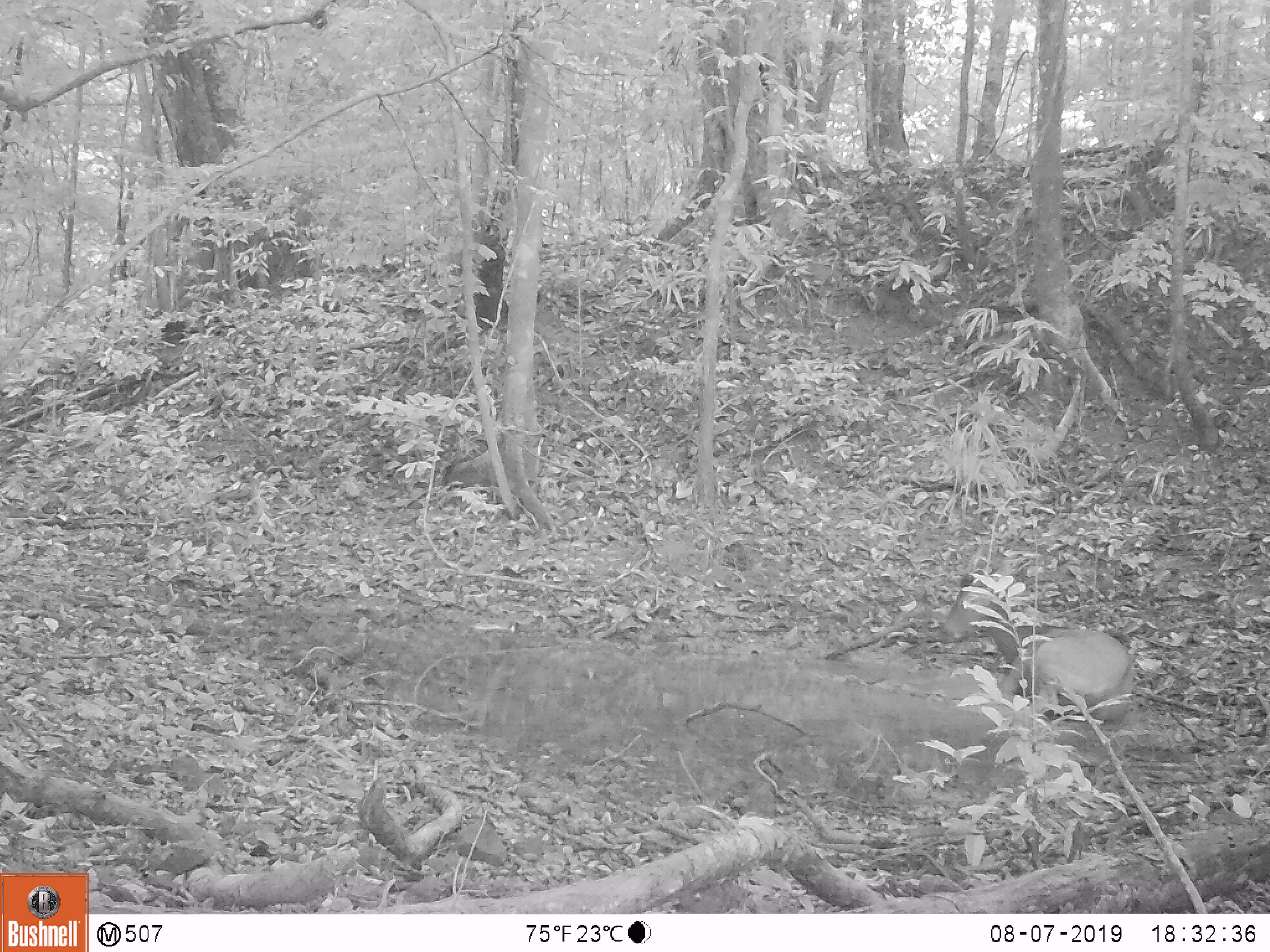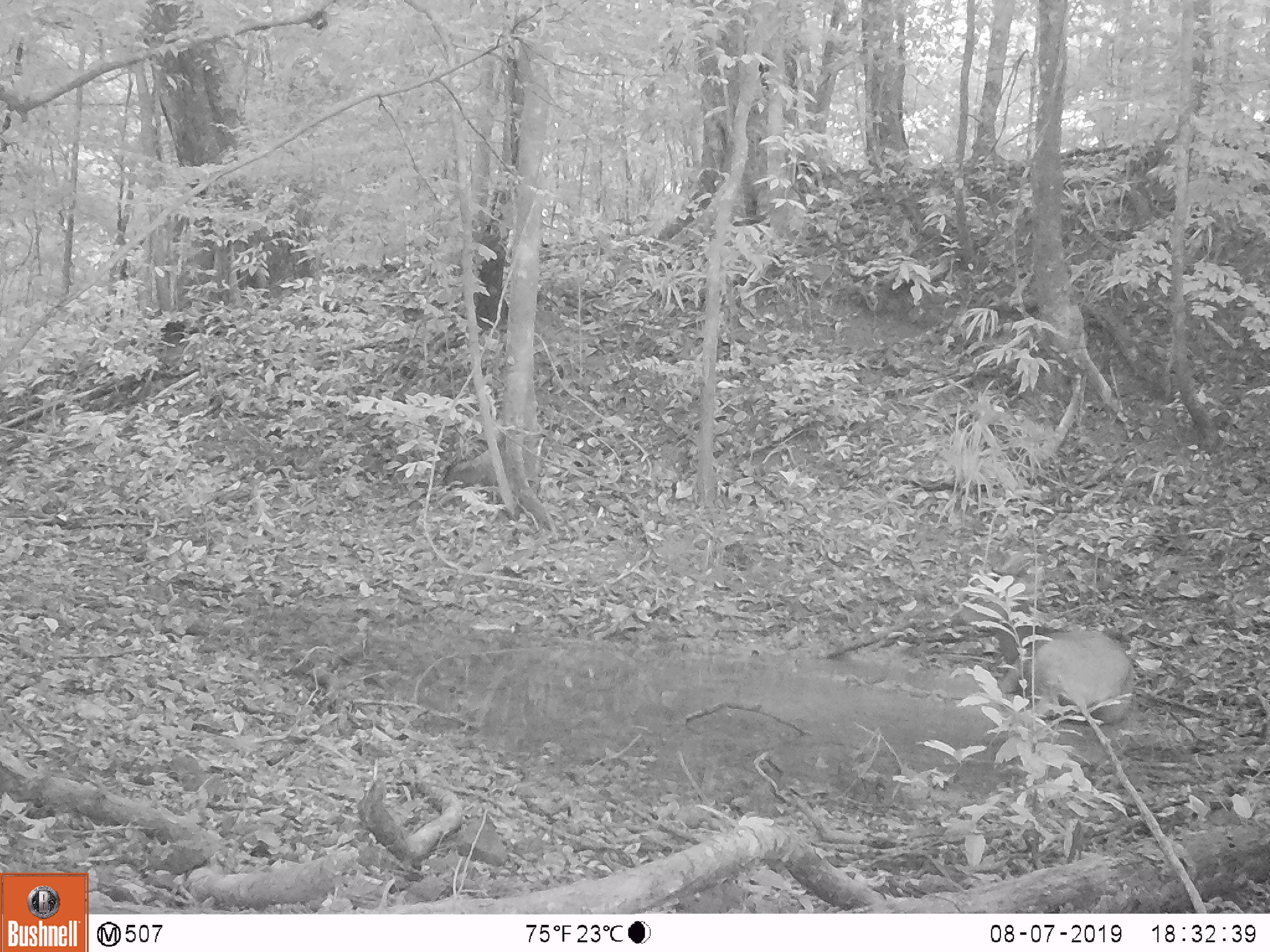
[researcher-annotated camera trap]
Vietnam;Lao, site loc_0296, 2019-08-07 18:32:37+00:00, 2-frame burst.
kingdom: Animalia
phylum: Chordata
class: Mammalia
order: Artiodactyla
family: Cervidae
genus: Rusa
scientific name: Rusa unicolor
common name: sambar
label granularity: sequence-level